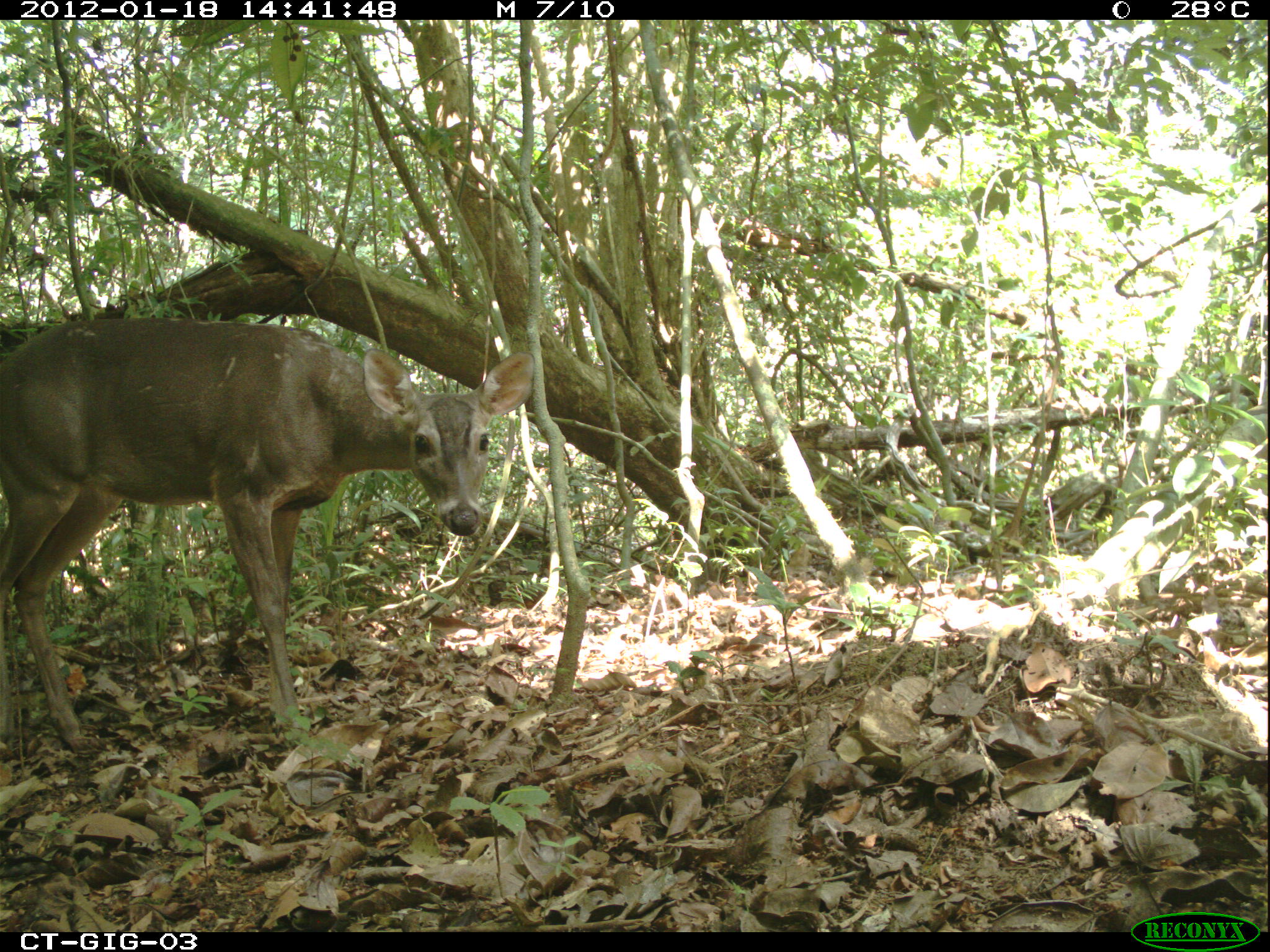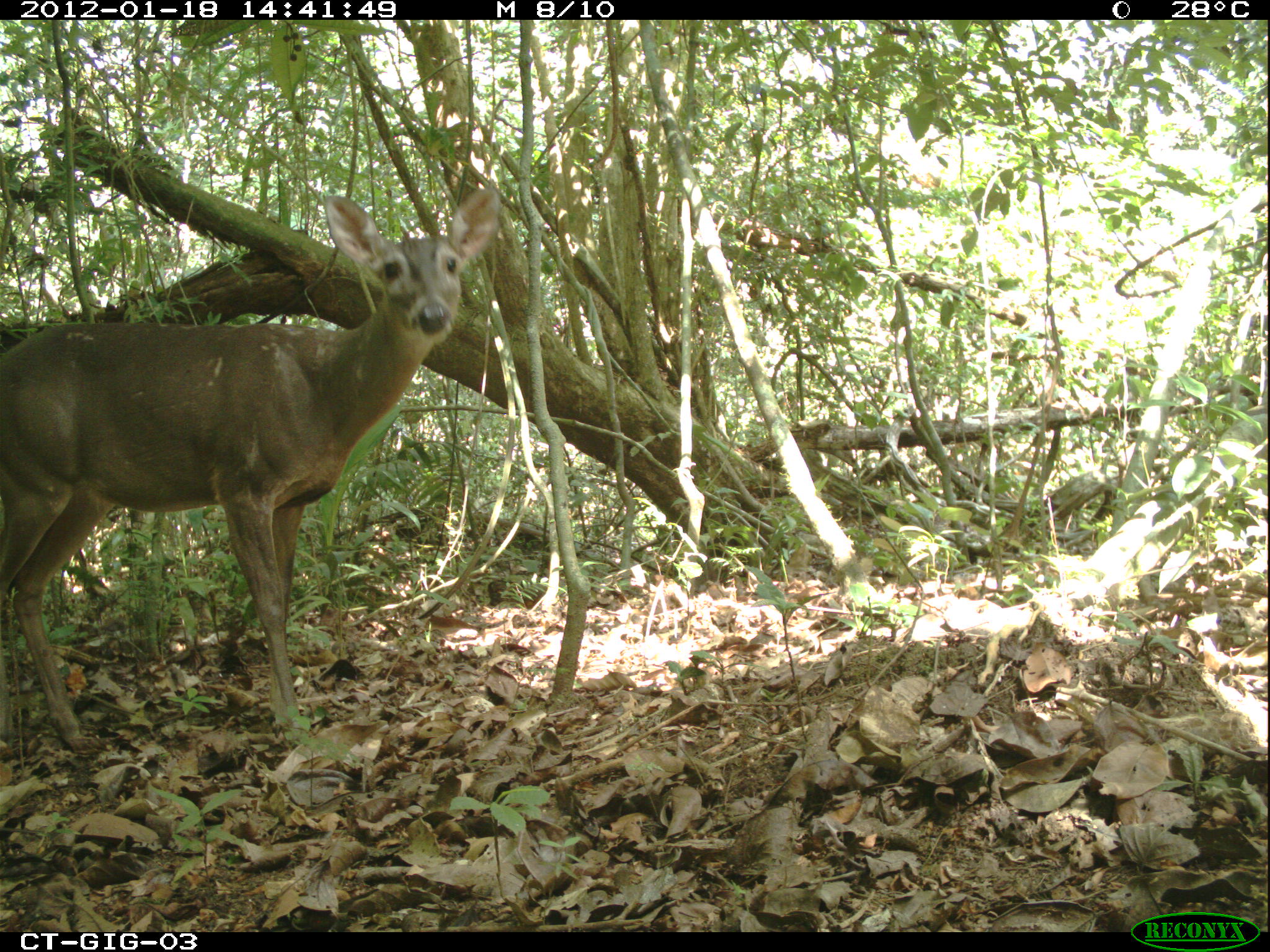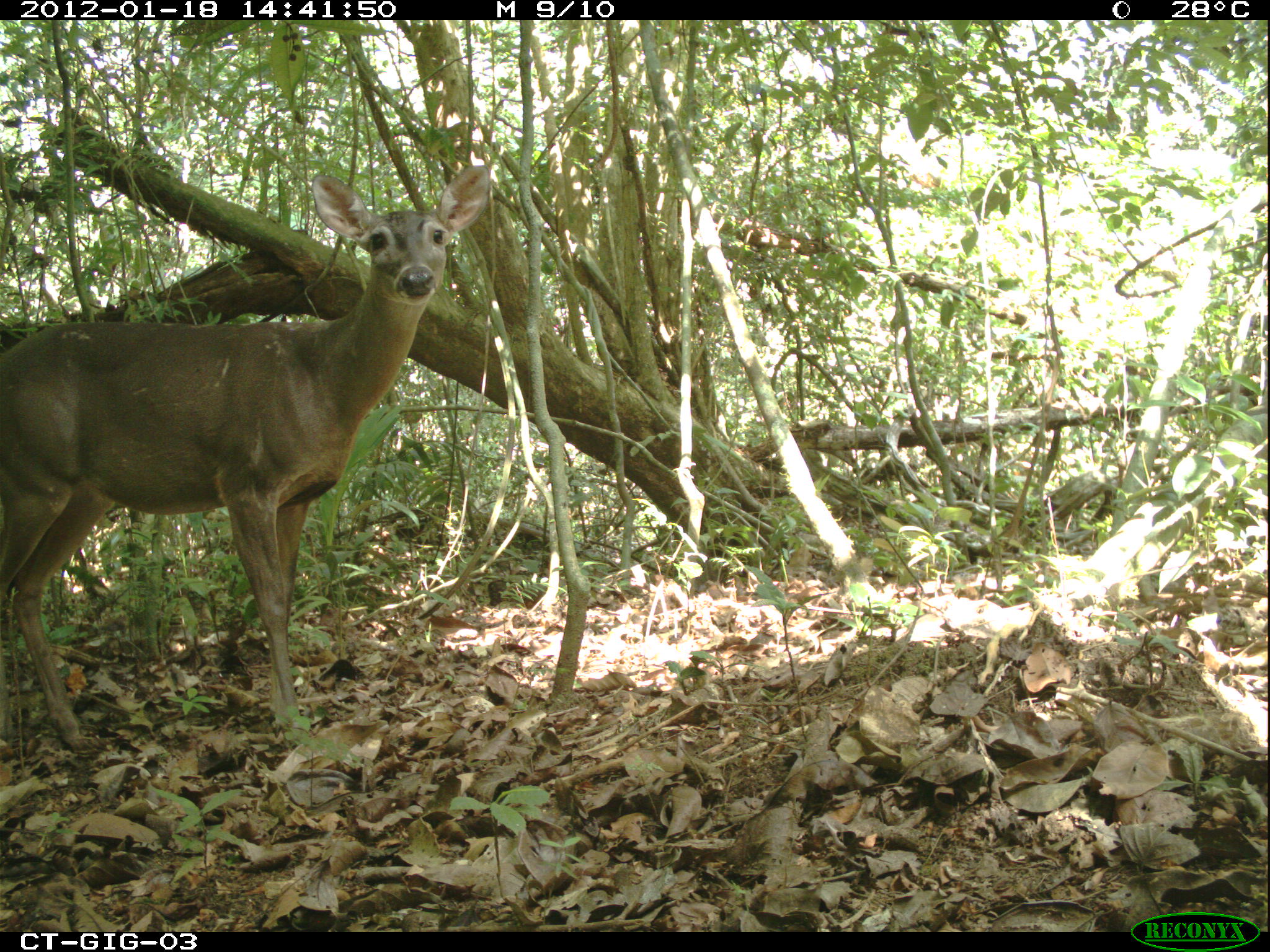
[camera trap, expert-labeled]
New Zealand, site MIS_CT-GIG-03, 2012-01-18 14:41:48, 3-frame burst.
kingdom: Animalia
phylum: Chordata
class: Mammalia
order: Artiodactyla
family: Cervidae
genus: Odocoileus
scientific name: Odocoileus virginianus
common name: white-tailed deer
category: white tailed deer